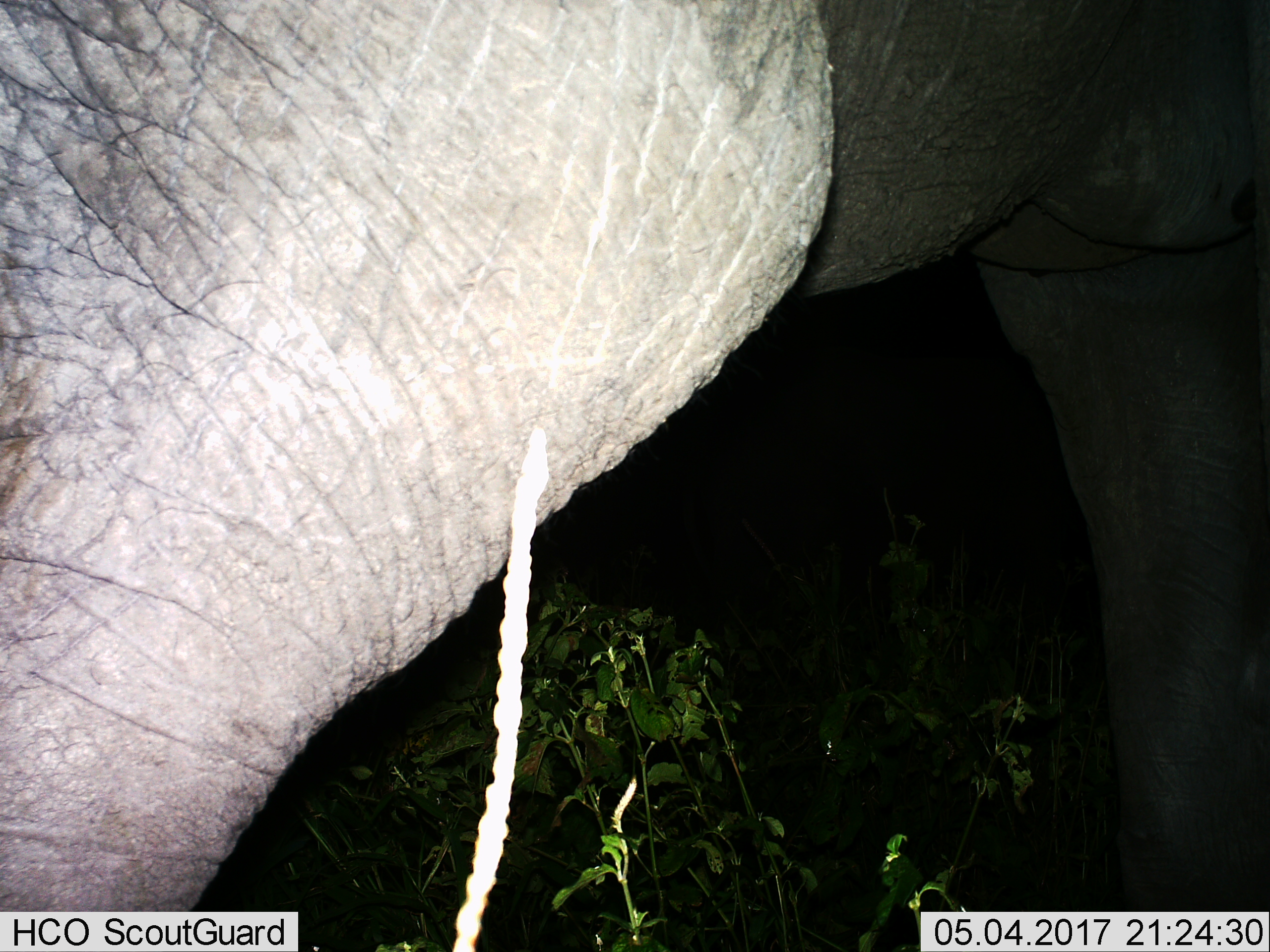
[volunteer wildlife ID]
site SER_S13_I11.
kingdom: Animalia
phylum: Chordata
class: Mammalia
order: Proboscidea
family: Elephantidae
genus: Loxodonta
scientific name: Loxodonta africana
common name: african bush elephant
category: elephant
Elephant (african bush elephant) (Loxodonta africana), count 1. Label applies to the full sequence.